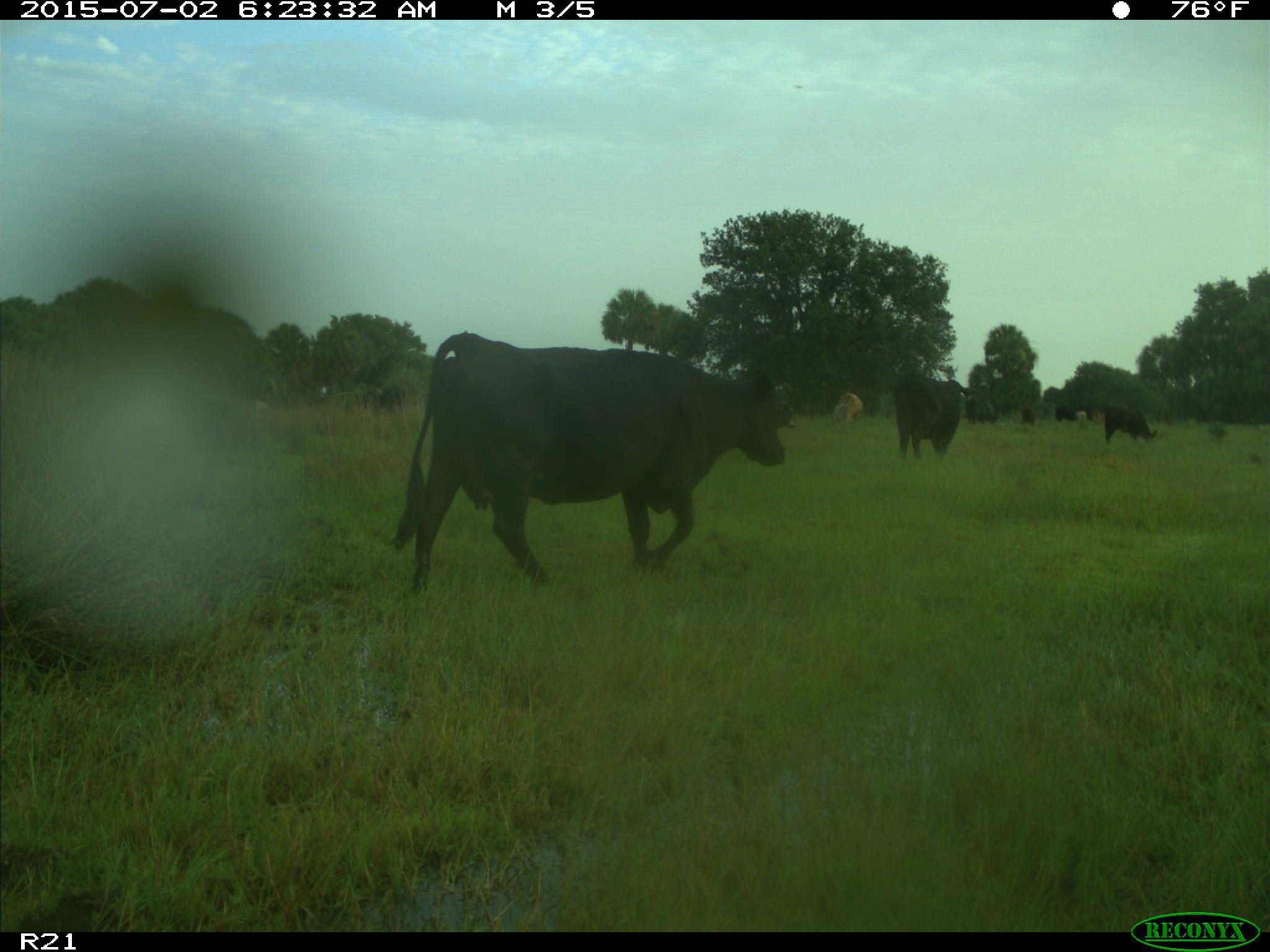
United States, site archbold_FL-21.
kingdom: Animalia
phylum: Chordata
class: Mammalia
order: Artiodactyla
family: Bovidae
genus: Bos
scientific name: Bos taurus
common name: domestic cow